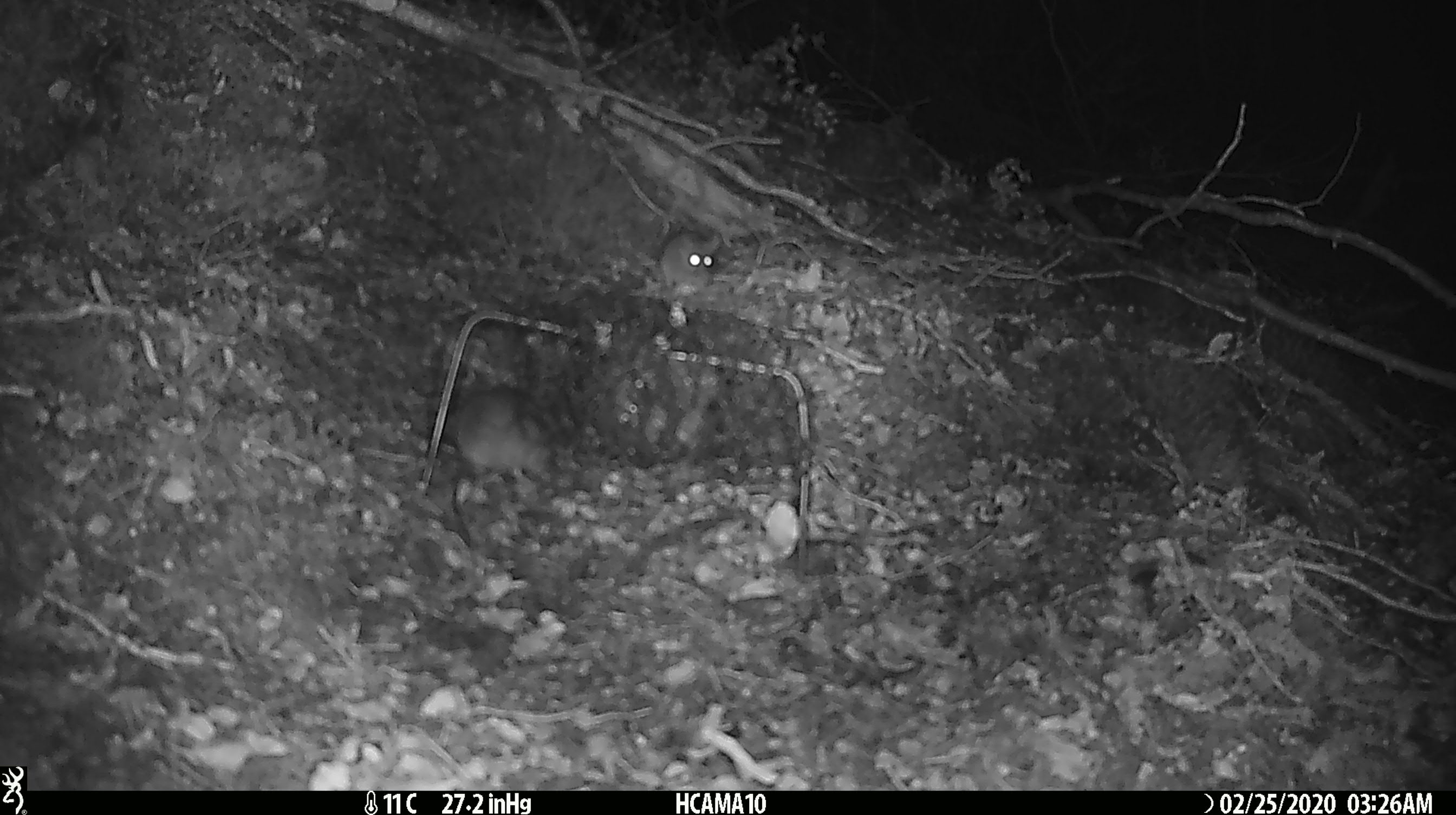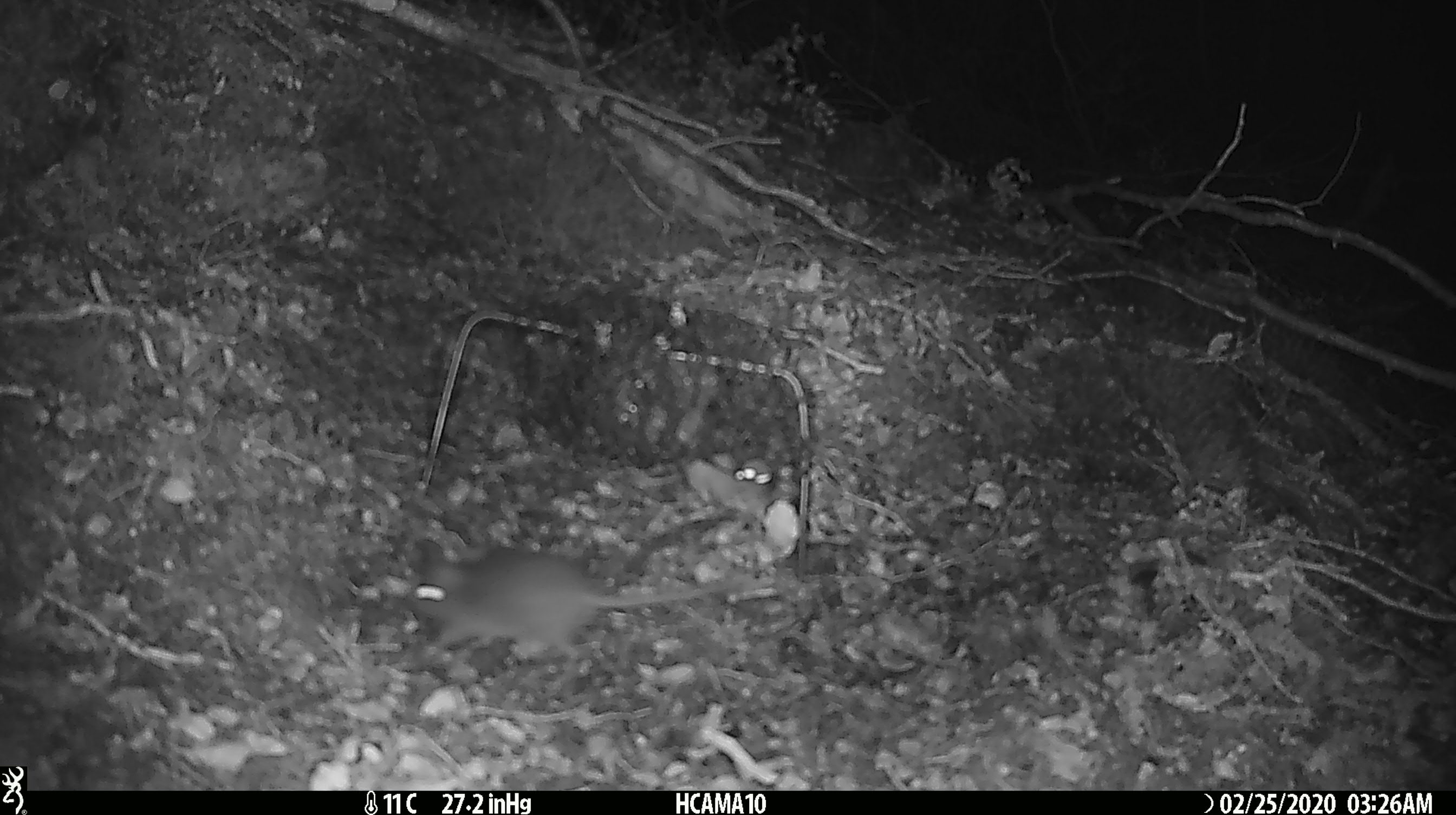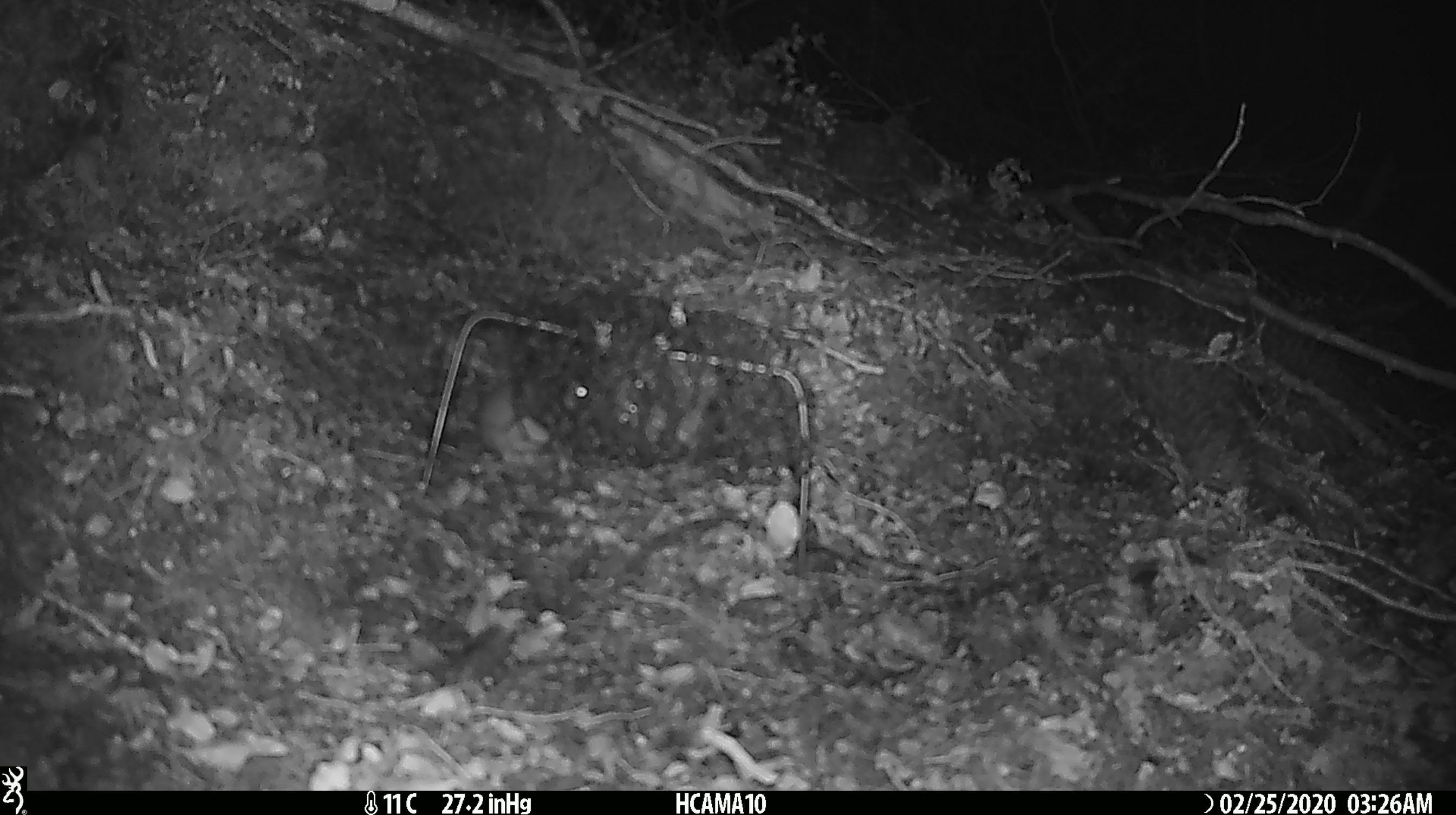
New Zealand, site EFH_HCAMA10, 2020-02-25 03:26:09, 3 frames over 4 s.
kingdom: Animalia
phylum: Chordata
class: Mammalia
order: Rodentia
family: Muridae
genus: Mus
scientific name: Mus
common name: mouse